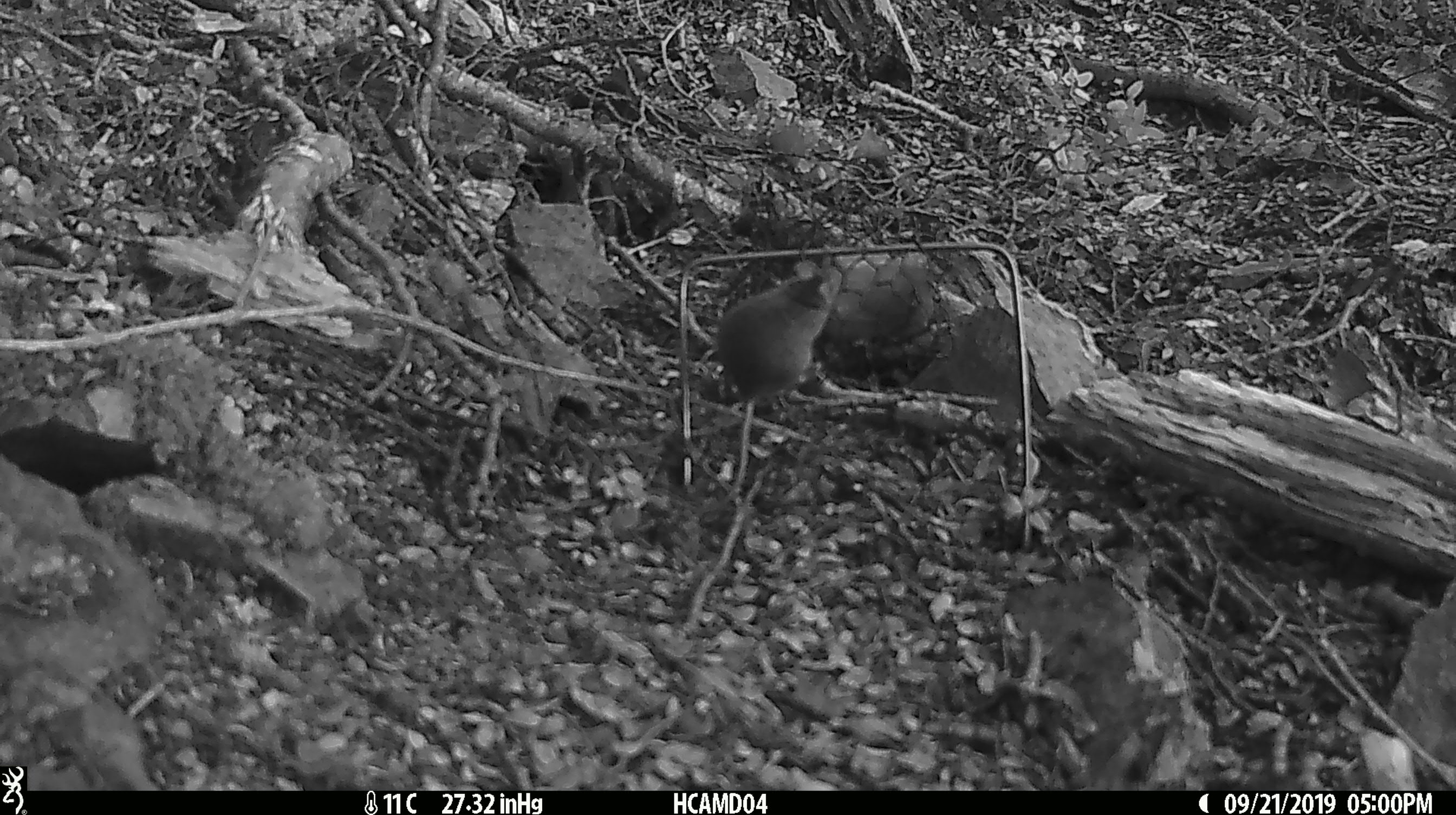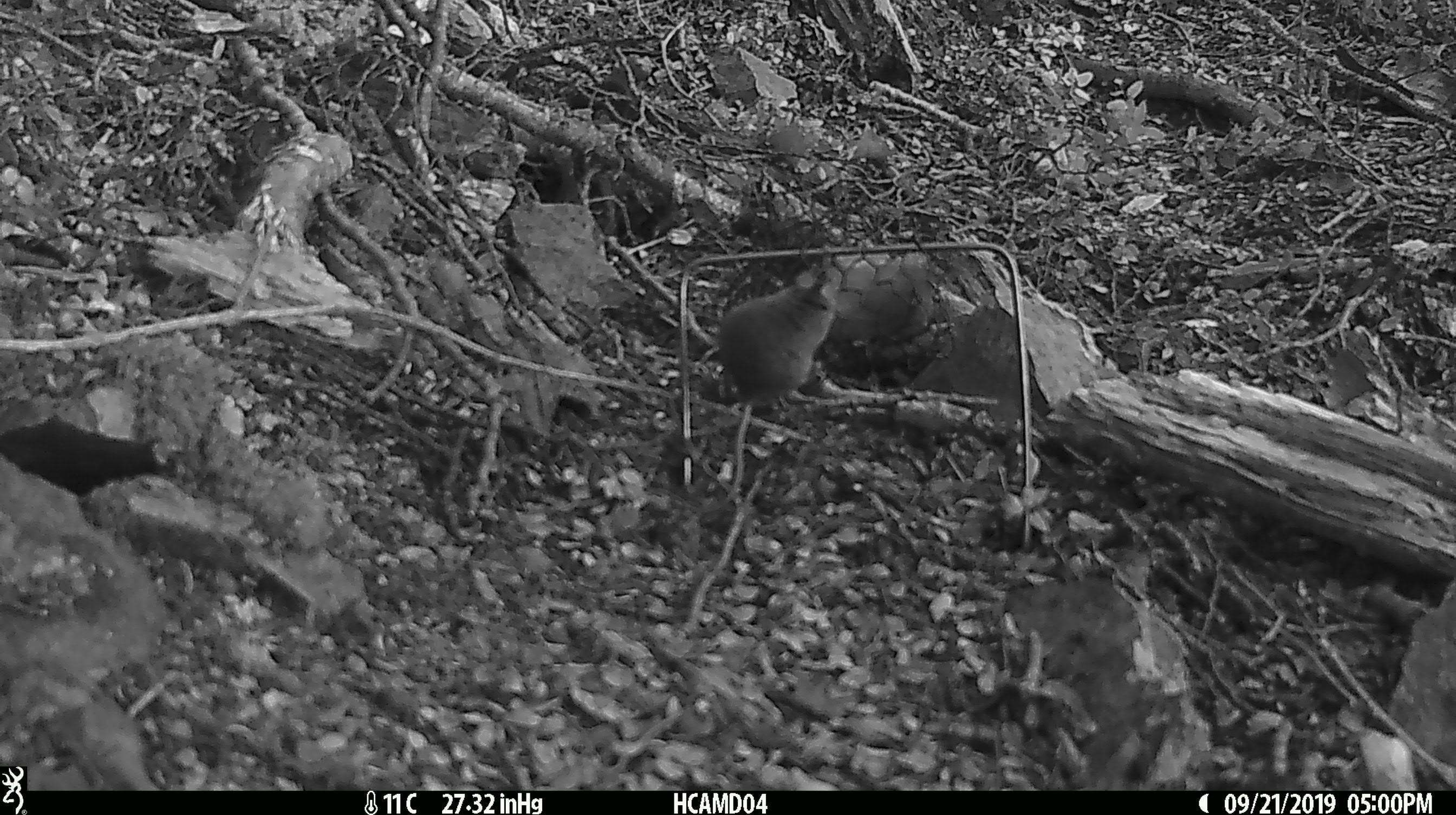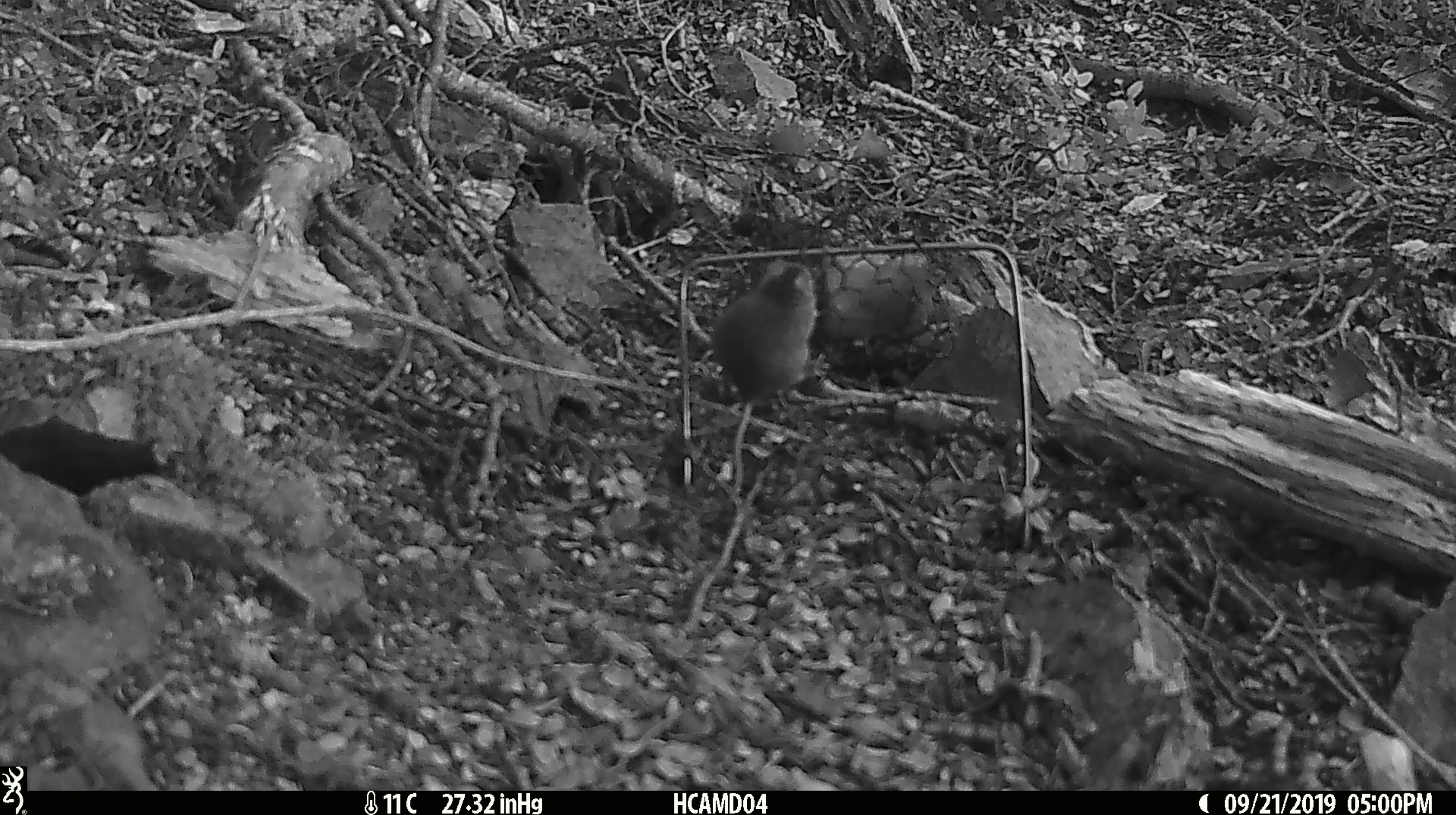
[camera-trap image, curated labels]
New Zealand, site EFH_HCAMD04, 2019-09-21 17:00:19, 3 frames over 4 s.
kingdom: Animalia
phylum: Chordata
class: Mammalia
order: Rodentia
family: Muridae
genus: Mus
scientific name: Mus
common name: mouse